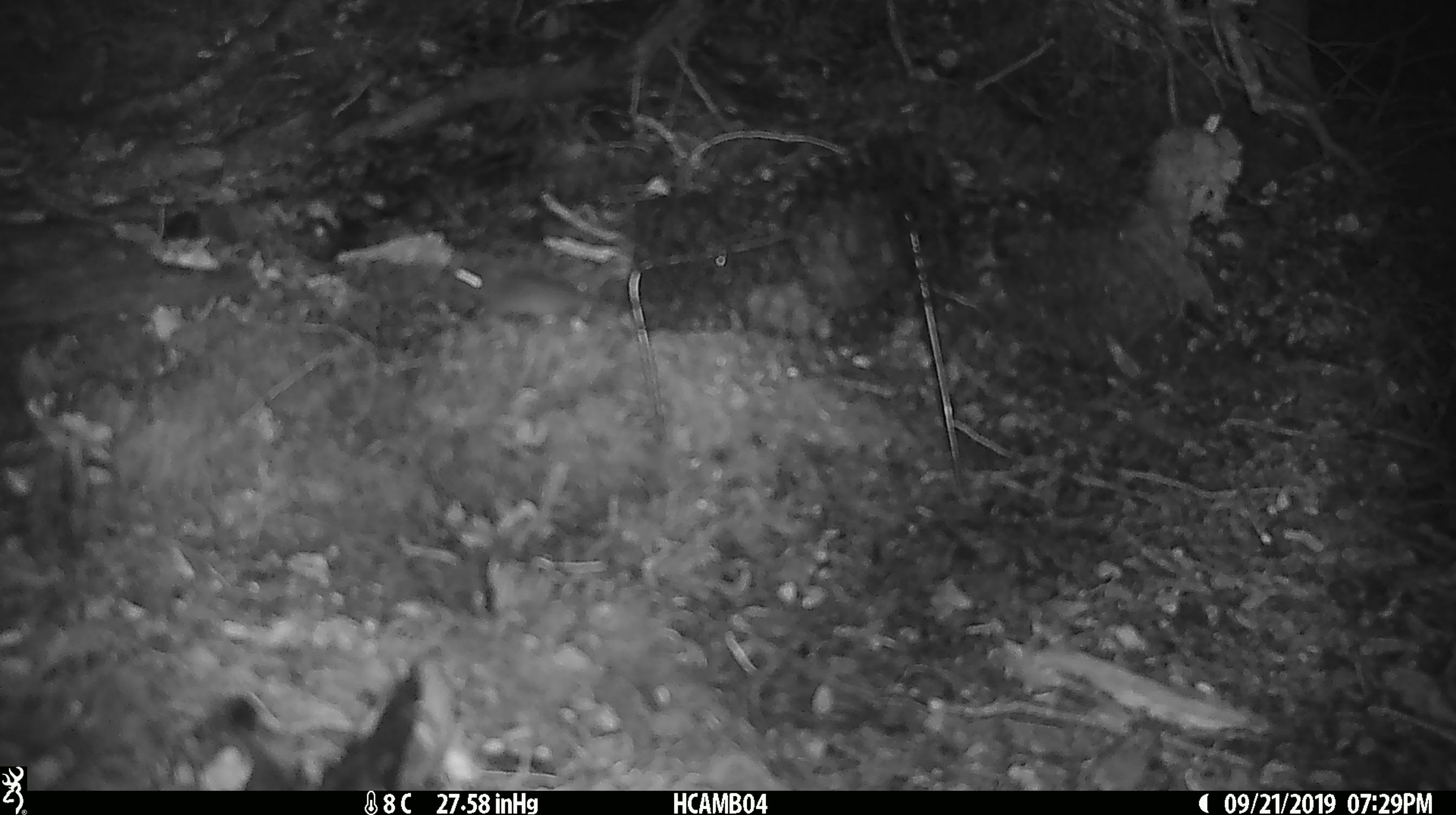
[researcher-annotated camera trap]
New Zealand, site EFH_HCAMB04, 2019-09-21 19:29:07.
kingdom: Animalia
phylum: Chordata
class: Mammalia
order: Rodentia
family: Muridae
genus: Mus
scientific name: Mus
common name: mouse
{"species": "mouse (Mus)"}